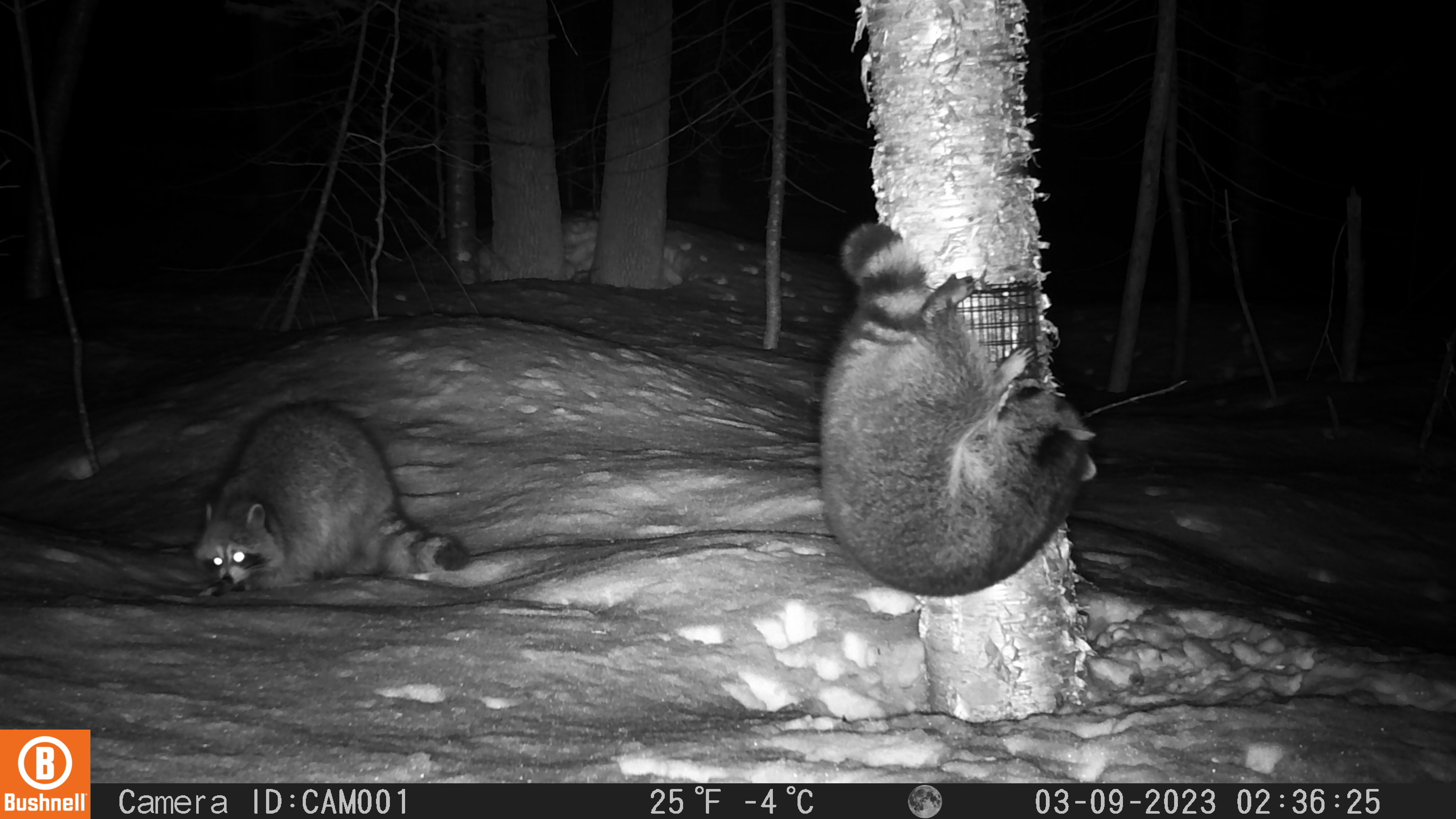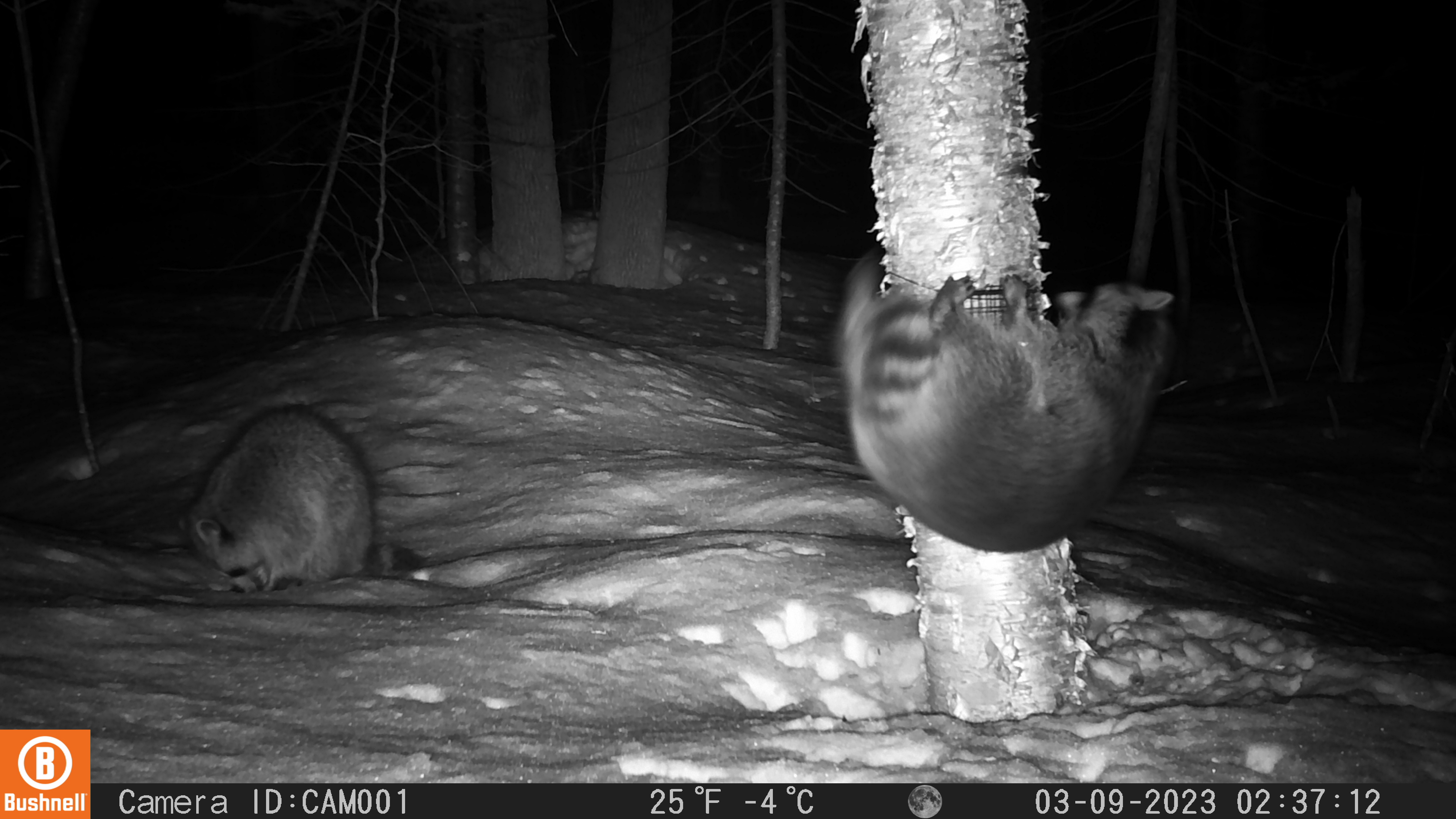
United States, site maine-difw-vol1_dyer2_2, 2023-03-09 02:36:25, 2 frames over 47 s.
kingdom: Animalia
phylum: Chordata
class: Mammalia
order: Carnivora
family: Procyonidae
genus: Procyon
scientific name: Procyon lotor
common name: raccoon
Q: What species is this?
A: Raccoon (Procyon lotor).